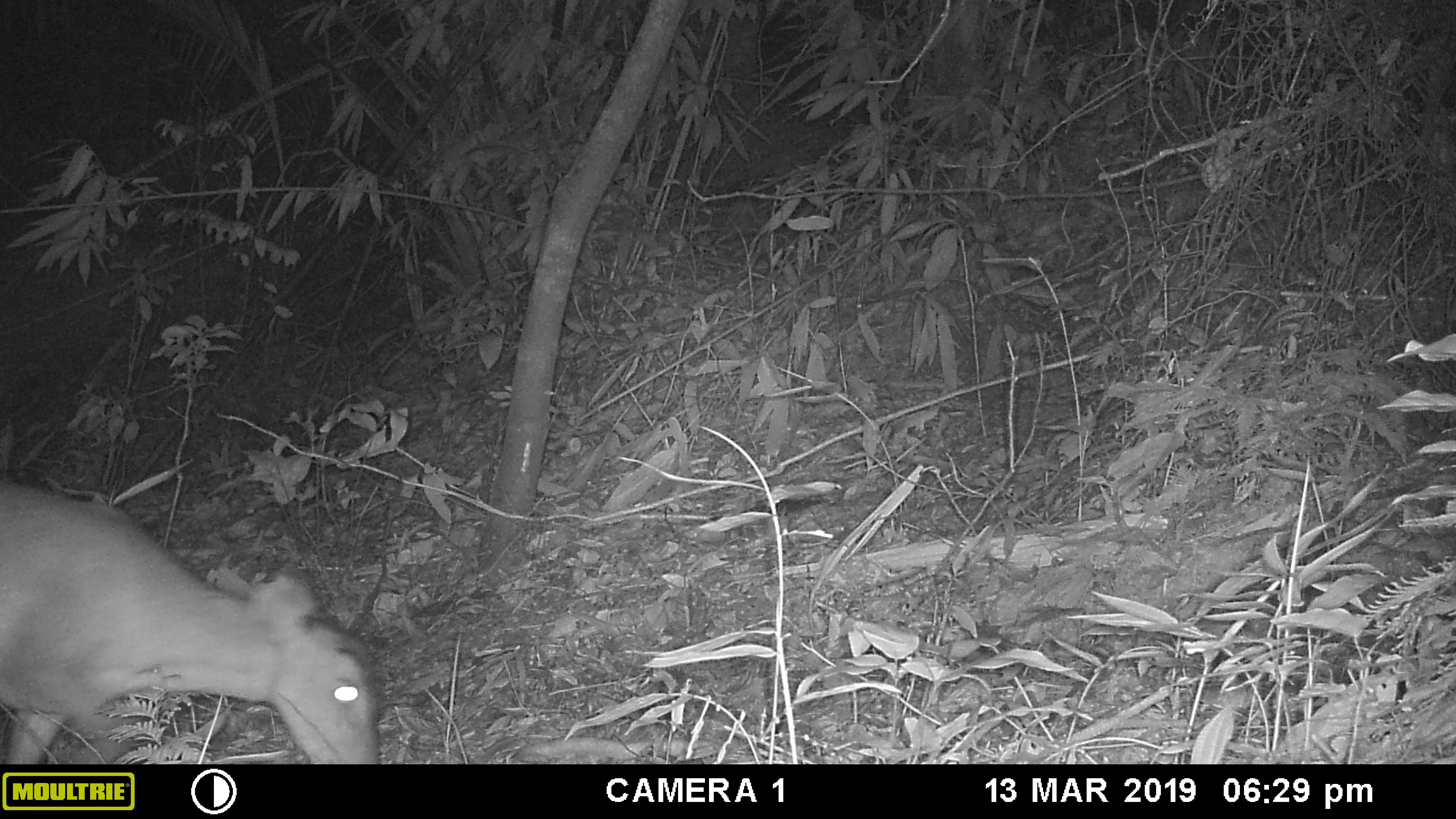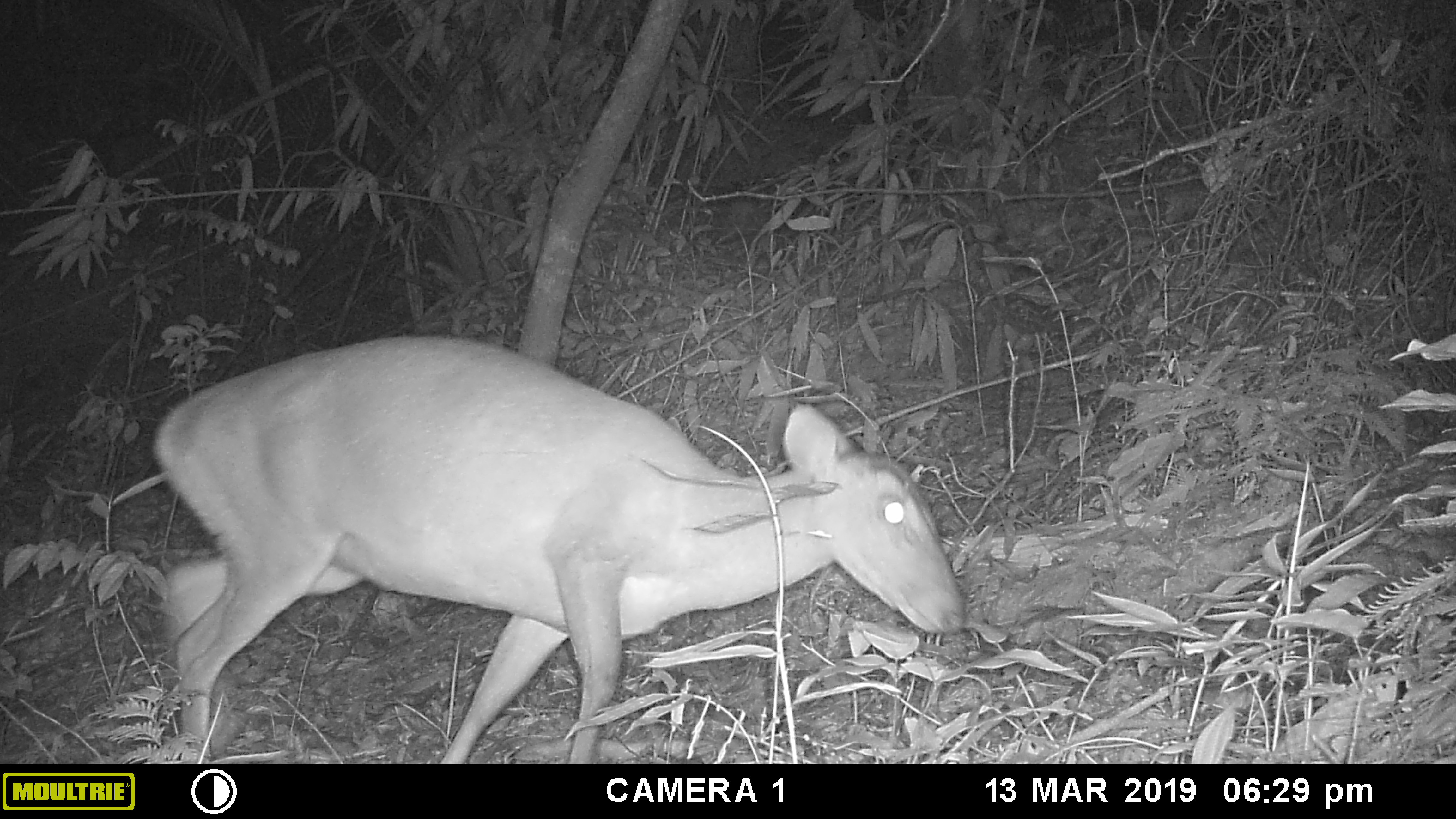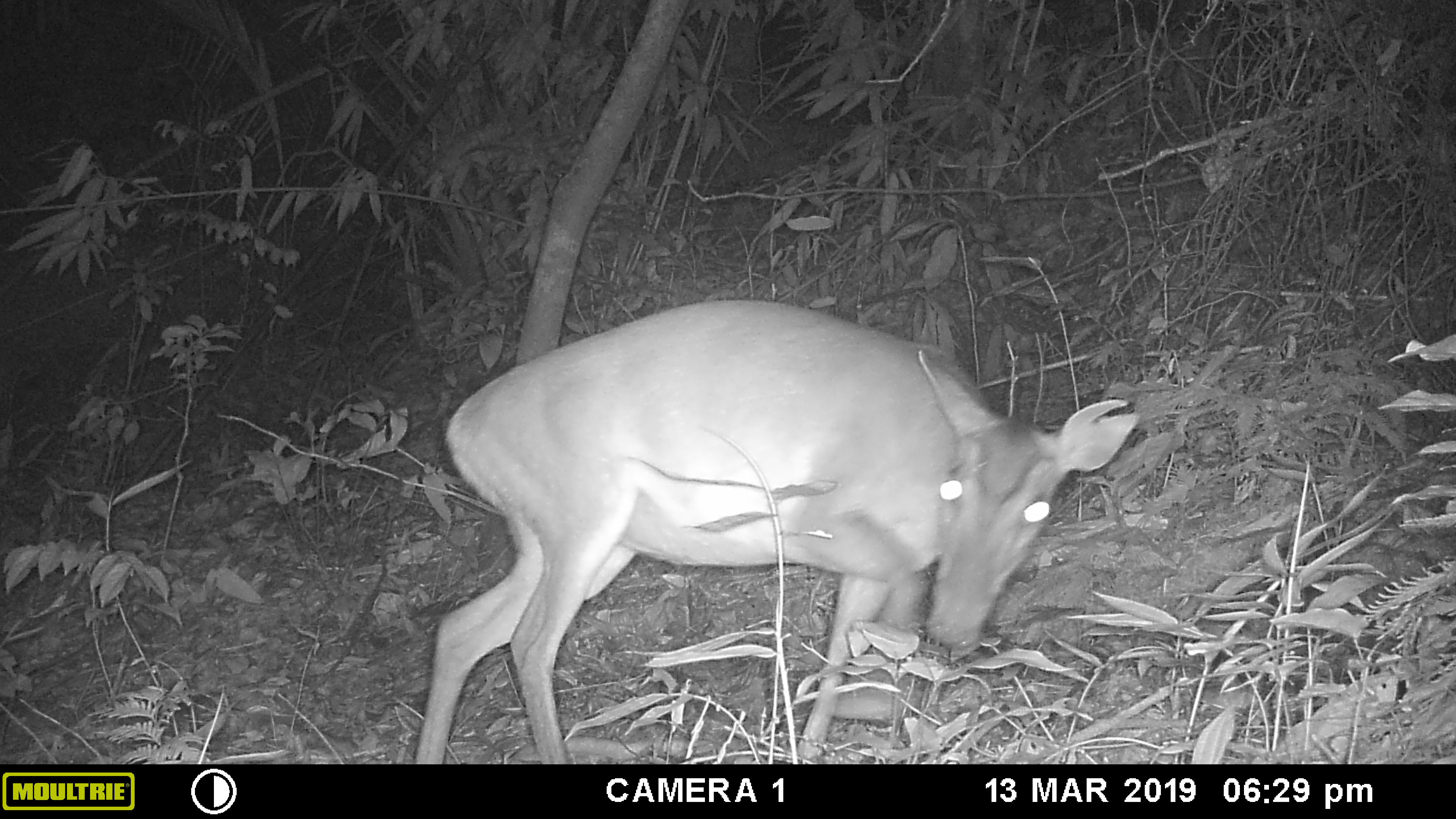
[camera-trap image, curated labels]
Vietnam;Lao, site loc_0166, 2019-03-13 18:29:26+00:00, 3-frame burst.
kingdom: Animalia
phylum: Chordata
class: Mammalia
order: Artiodactyla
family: Cervidae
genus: Muntiacus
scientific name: Muntiacus vuquangensis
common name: large-antlered muntjac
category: large antlered muntjac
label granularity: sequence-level